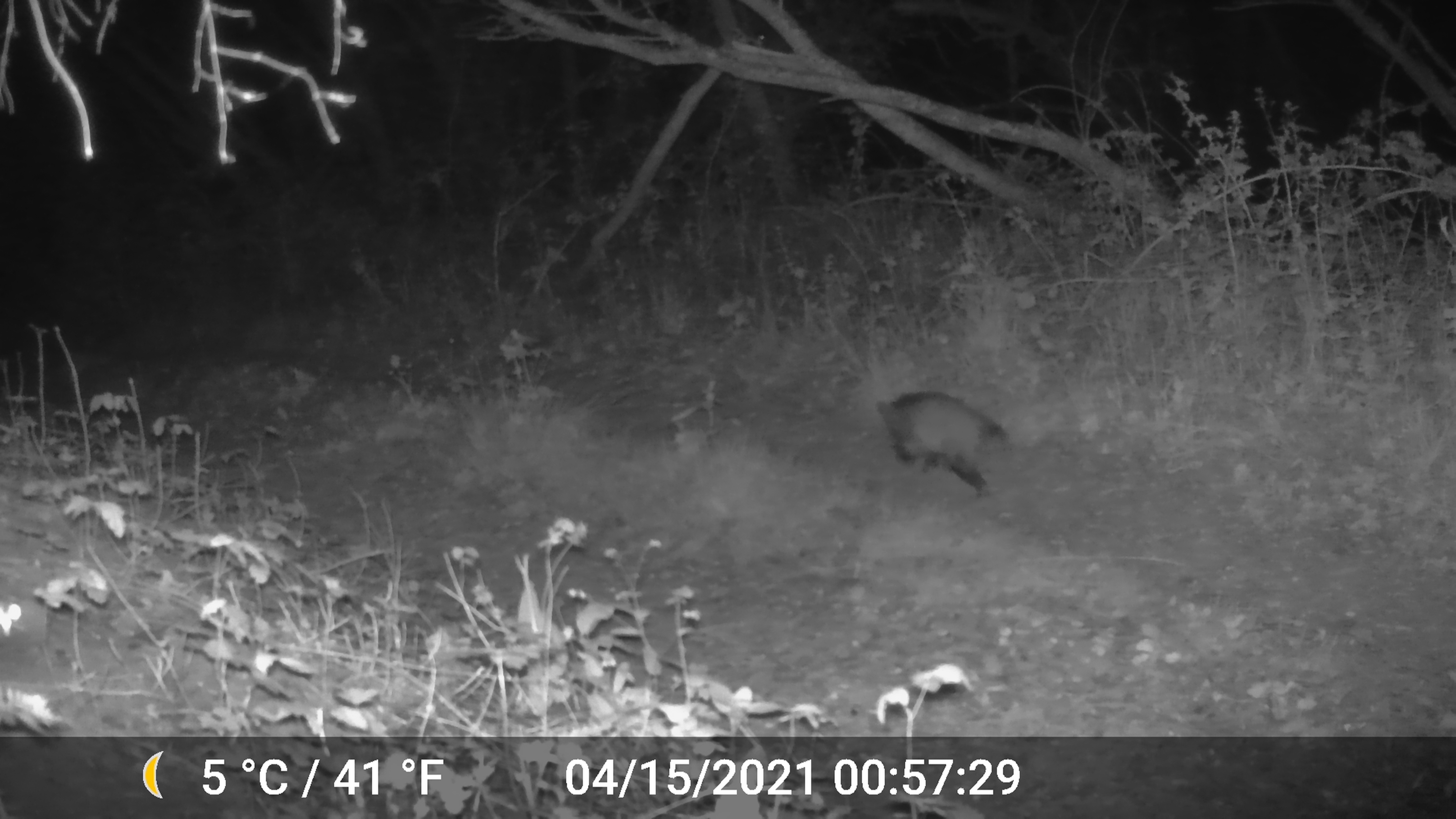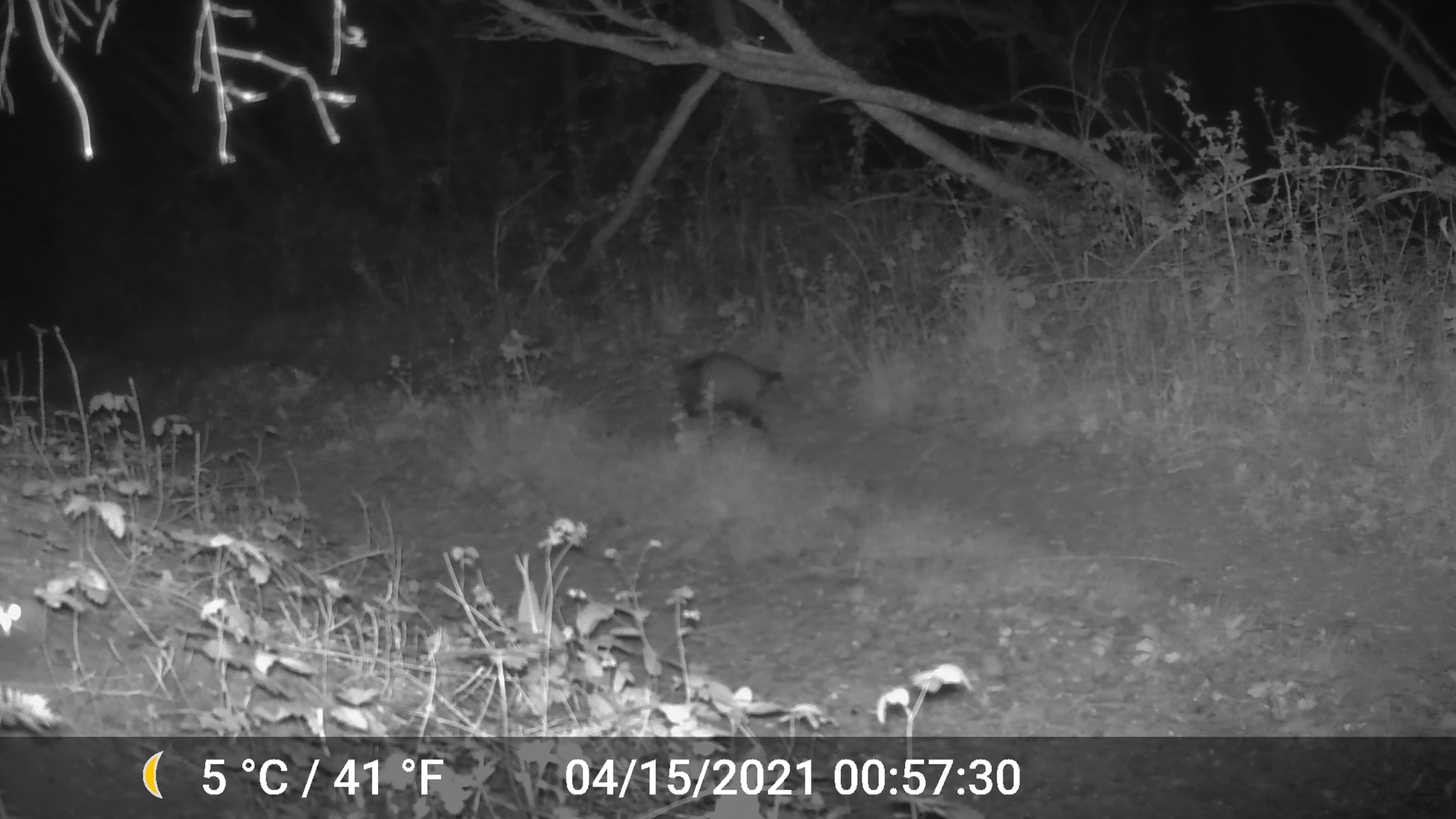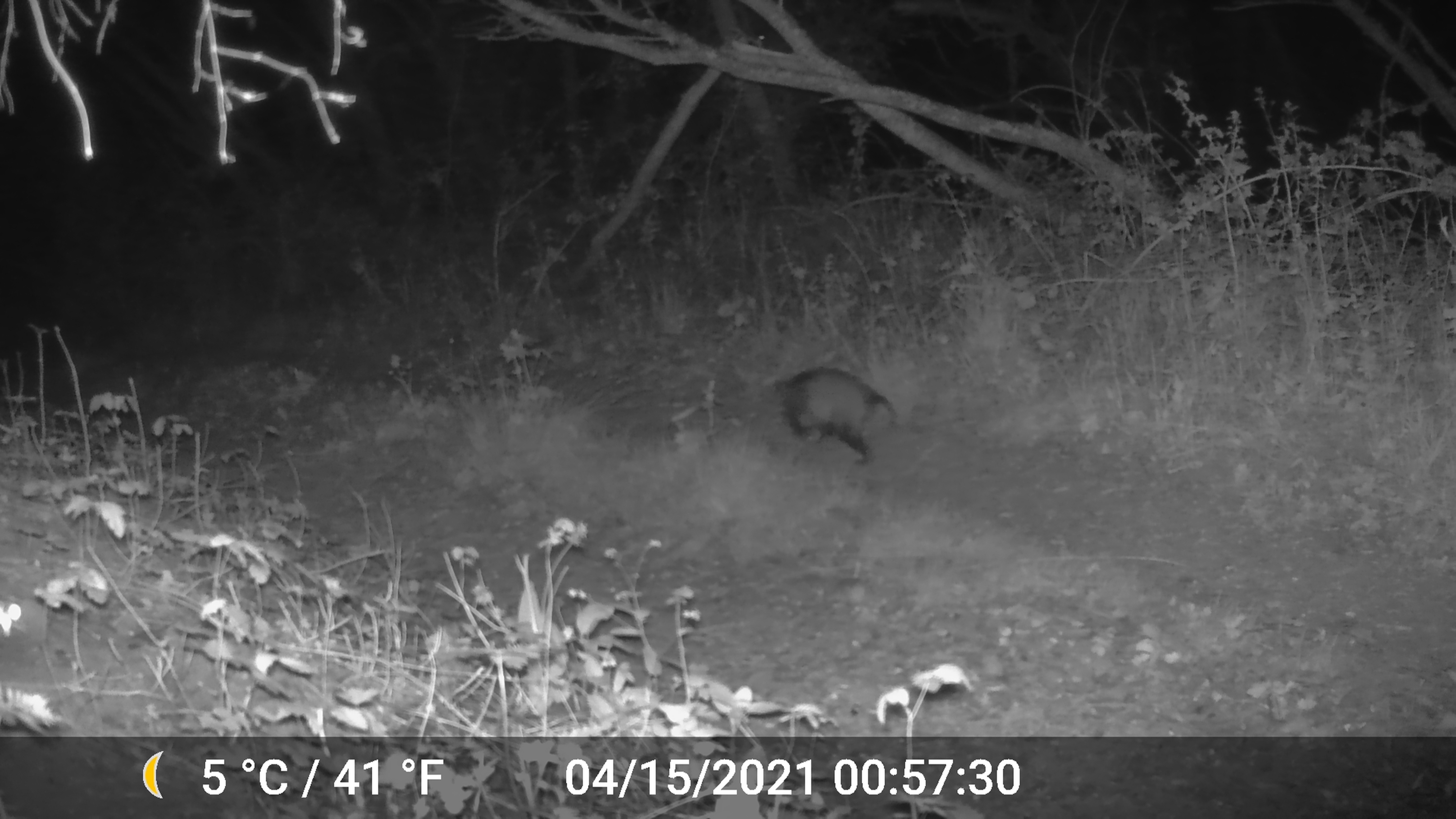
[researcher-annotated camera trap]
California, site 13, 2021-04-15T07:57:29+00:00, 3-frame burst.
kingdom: Animalia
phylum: Chordata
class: Mammalia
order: Didelphimorphia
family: Didelphidae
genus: Didelphis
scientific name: Didelphis virginiana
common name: virginia opossum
Virginia opossum (Didelphis virginiana).